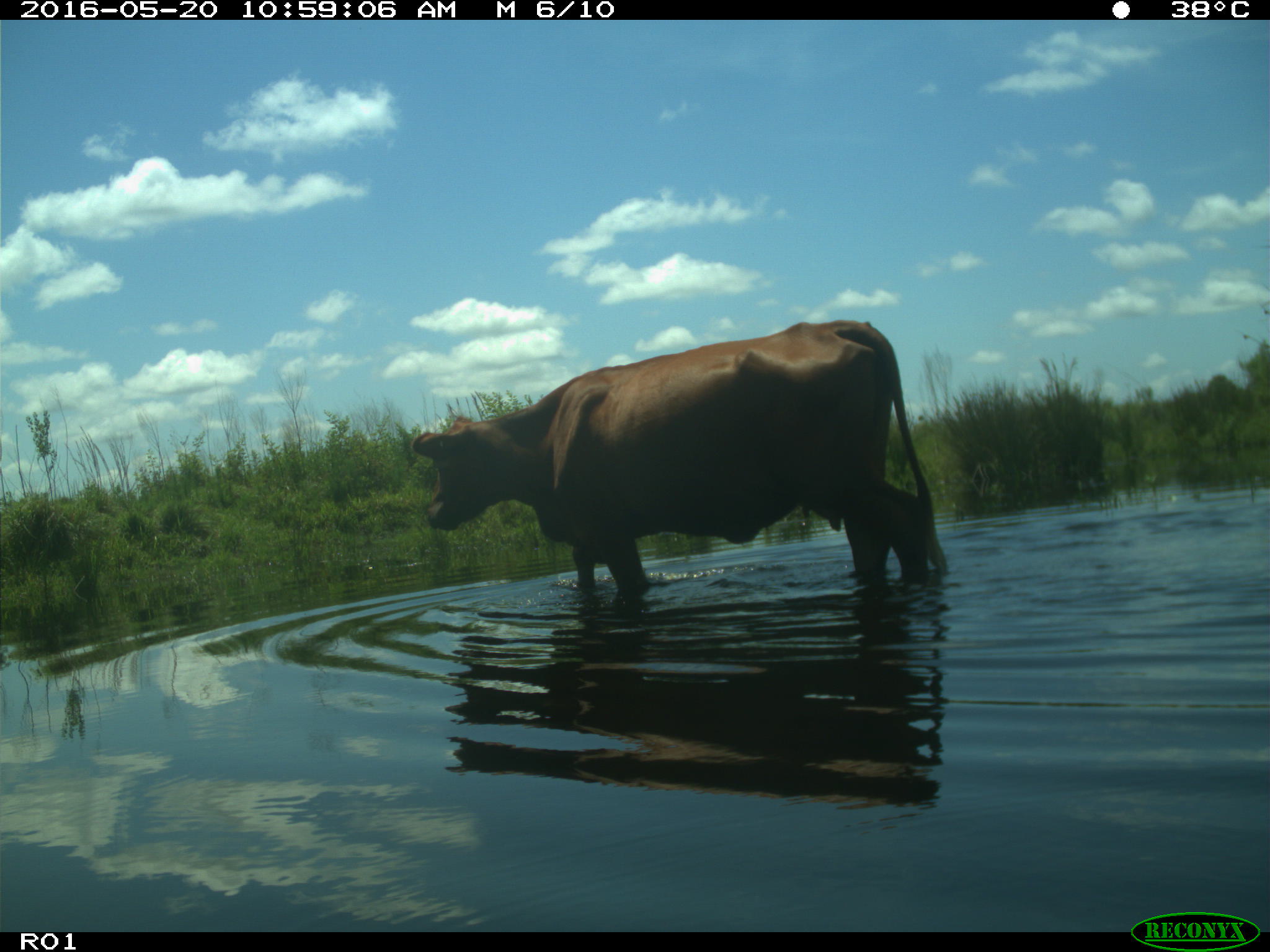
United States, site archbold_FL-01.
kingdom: Animalia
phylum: Chordata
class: Mammalia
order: Artiodactyla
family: Bovidae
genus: Bos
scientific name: Bos taurus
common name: domestic cow